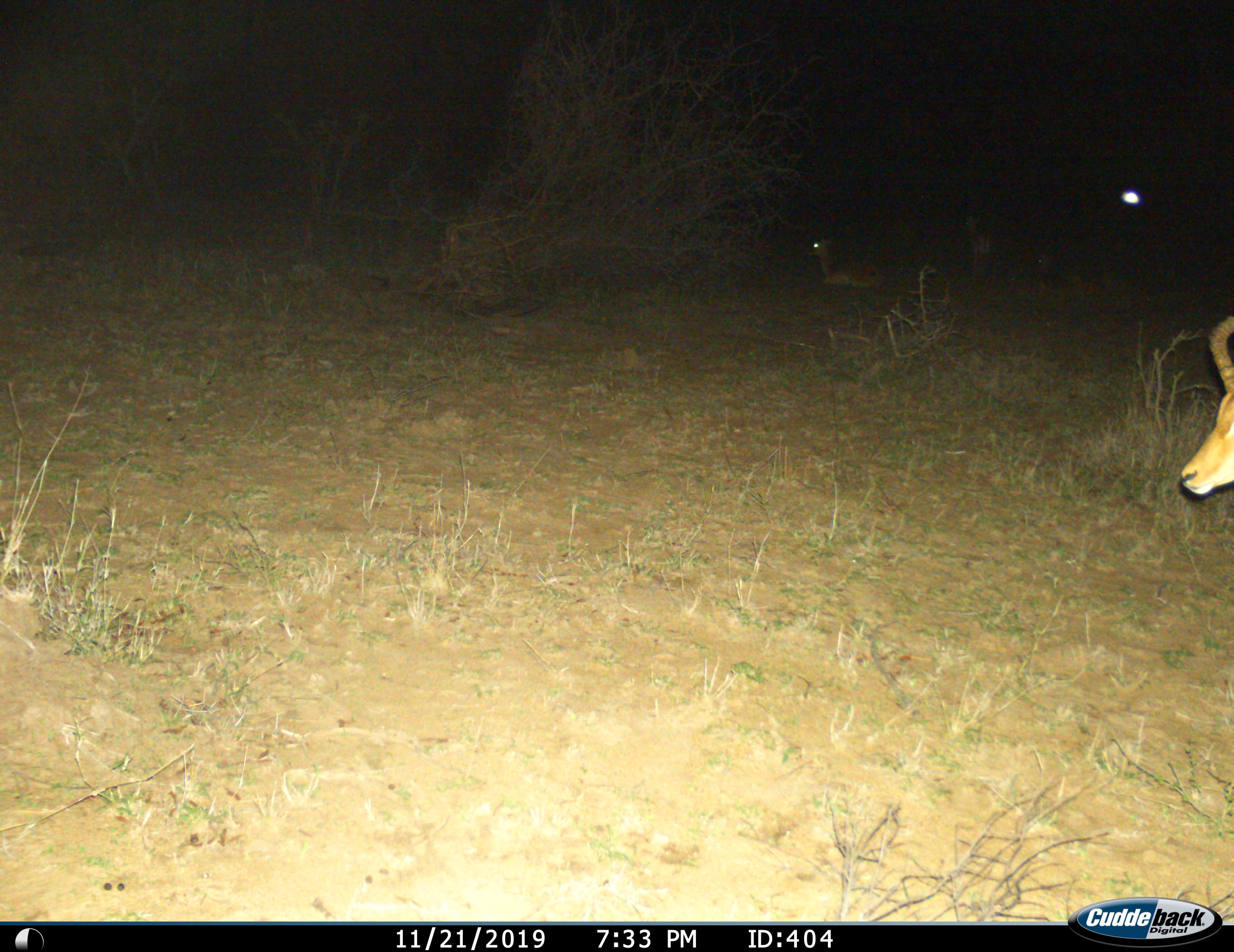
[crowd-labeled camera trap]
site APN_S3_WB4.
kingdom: Animalia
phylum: Chordata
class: Mammalia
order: Artiodactyla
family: Bovidae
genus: Aepyceros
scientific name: Aepyceros melampus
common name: impala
Impala (Aepyceros melampus), count 3. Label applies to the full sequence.